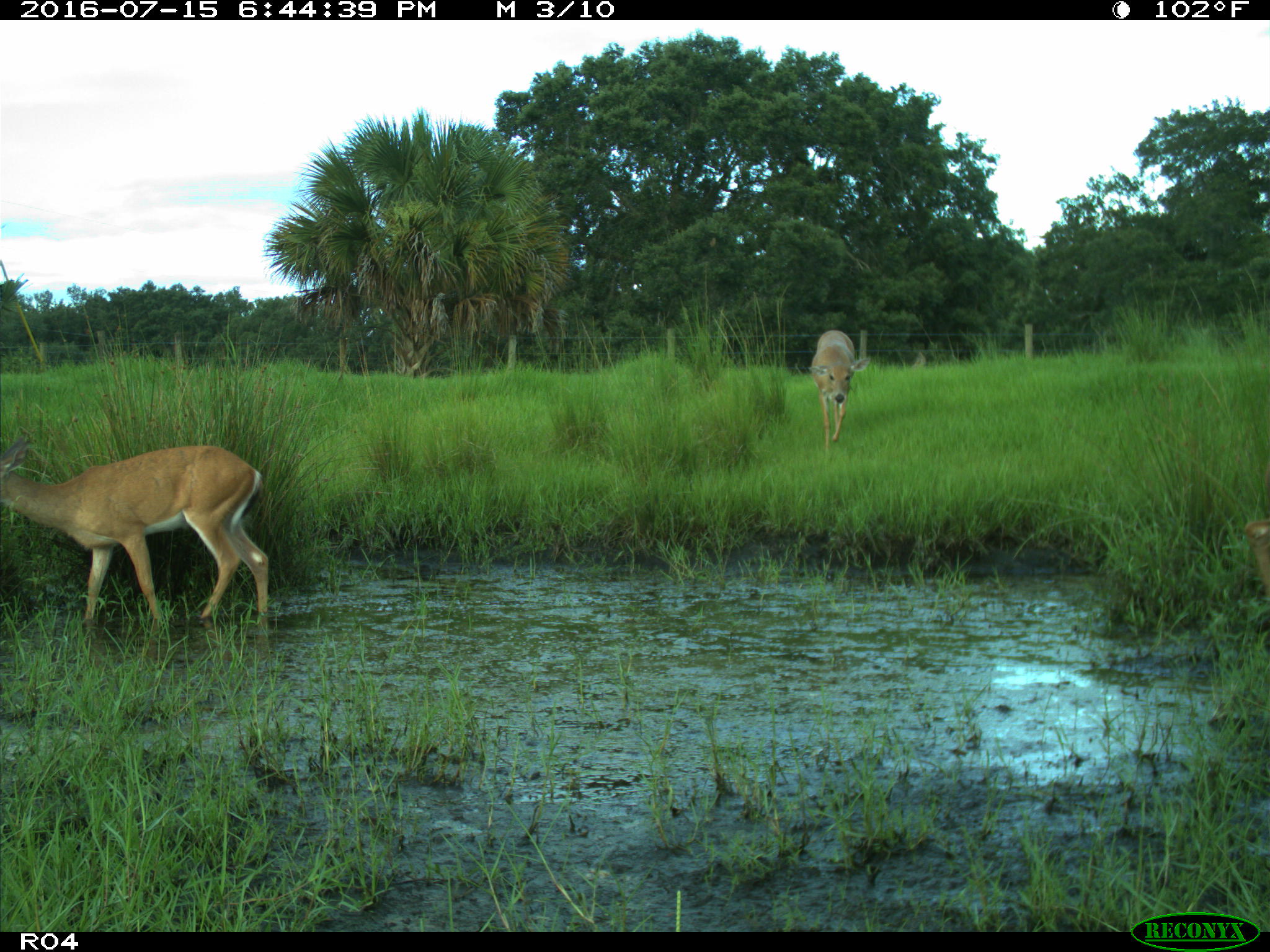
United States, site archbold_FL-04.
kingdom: Animalia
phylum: Chordata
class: Mammalia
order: Artiodactyla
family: Cervidae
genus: Odocoileus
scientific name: Odocoileus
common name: deer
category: unidentified deer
Unidentified deer (deer) (Odocoileus).